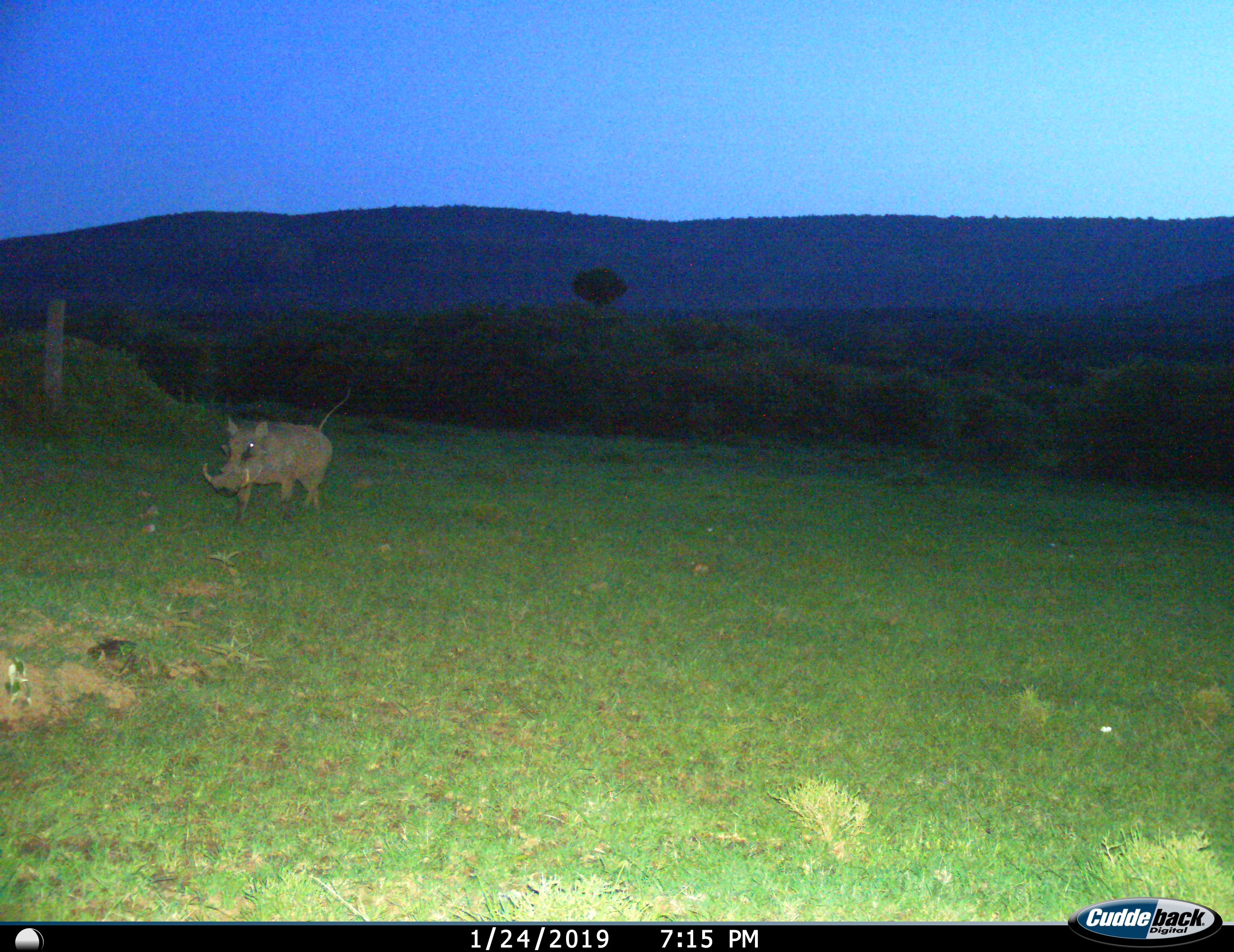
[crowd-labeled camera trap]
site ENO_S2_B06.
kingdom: Animalia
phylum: Chordata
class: Mammalia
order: Artiodactyla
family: Suidae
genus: Phacochoerus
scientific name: Phacochoerus africanus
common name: warthog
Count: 1.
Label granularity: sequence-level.